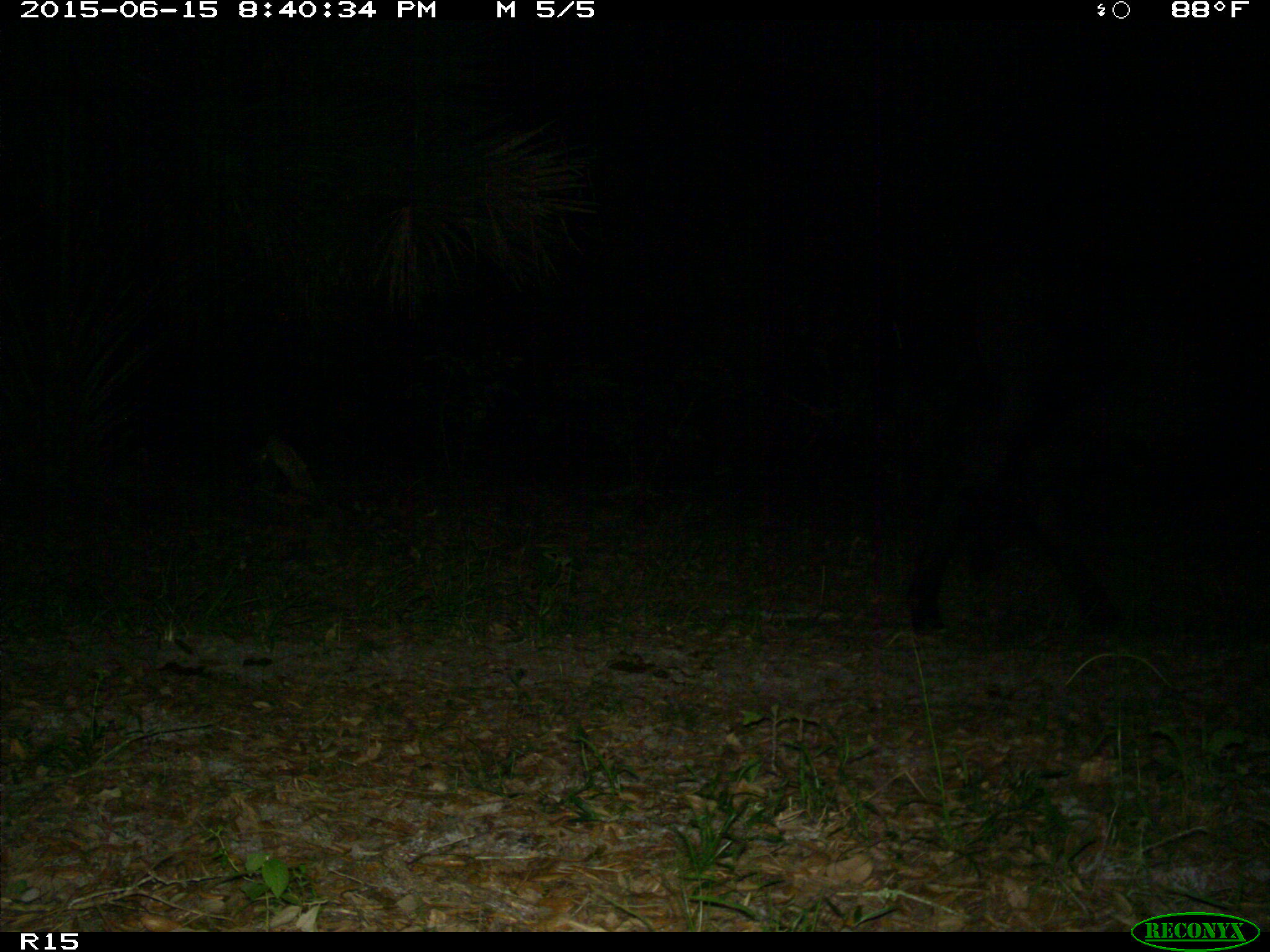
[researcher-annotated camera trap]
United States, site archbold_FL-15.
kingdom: Animalia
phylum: Chordata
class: Mammalia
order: Artiodactyla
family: Bovidae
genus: Bos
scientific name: Bos taurus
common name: domestic cow